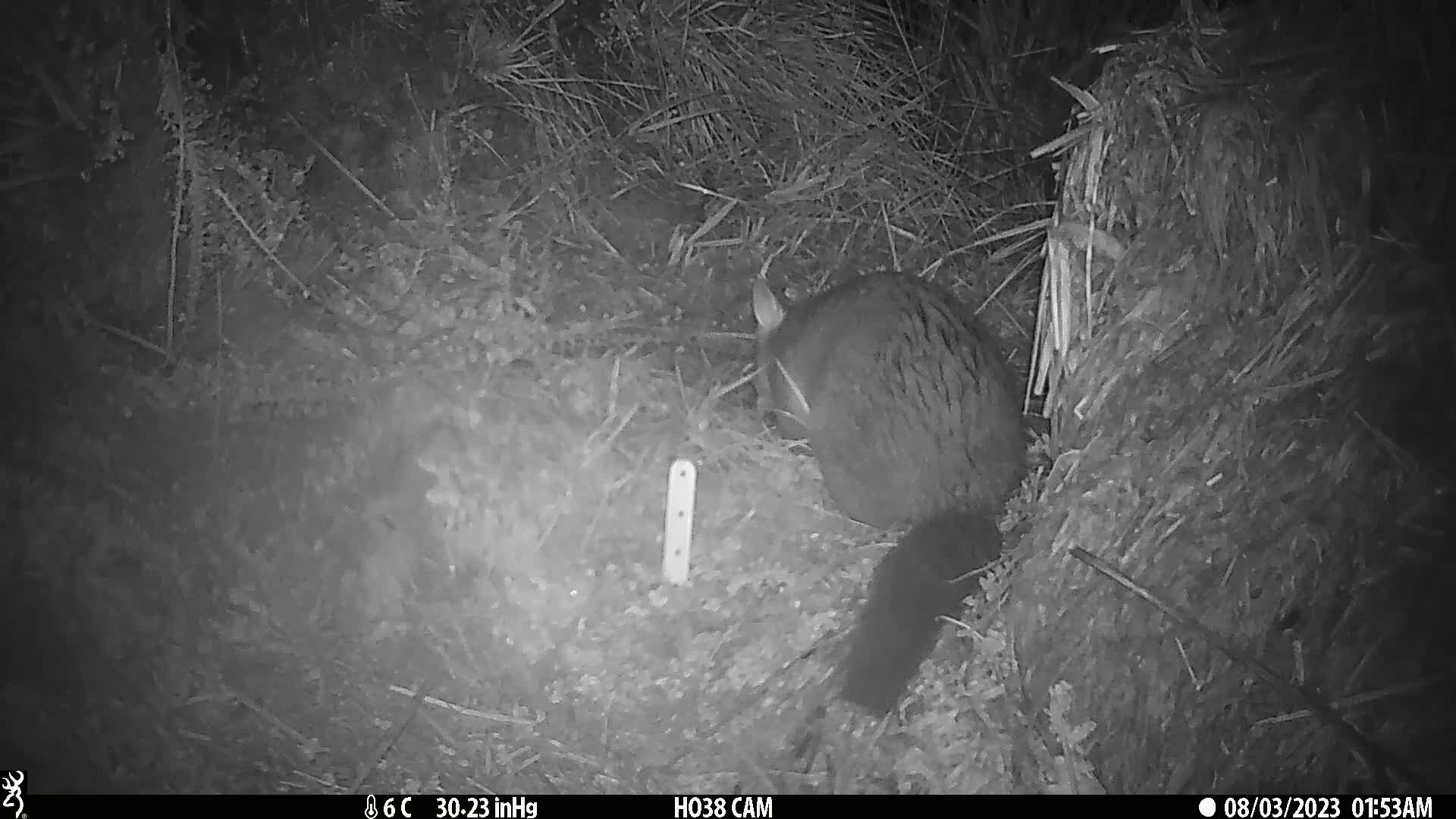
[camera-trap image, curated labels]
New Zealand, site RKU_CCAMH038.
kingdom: Animalia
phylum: Chordata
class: Mammalia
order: Diprotodontia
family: Phalangeridae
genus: Trichosurus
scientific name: Trichosurus vulpecula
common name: common brushtail possum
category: possum